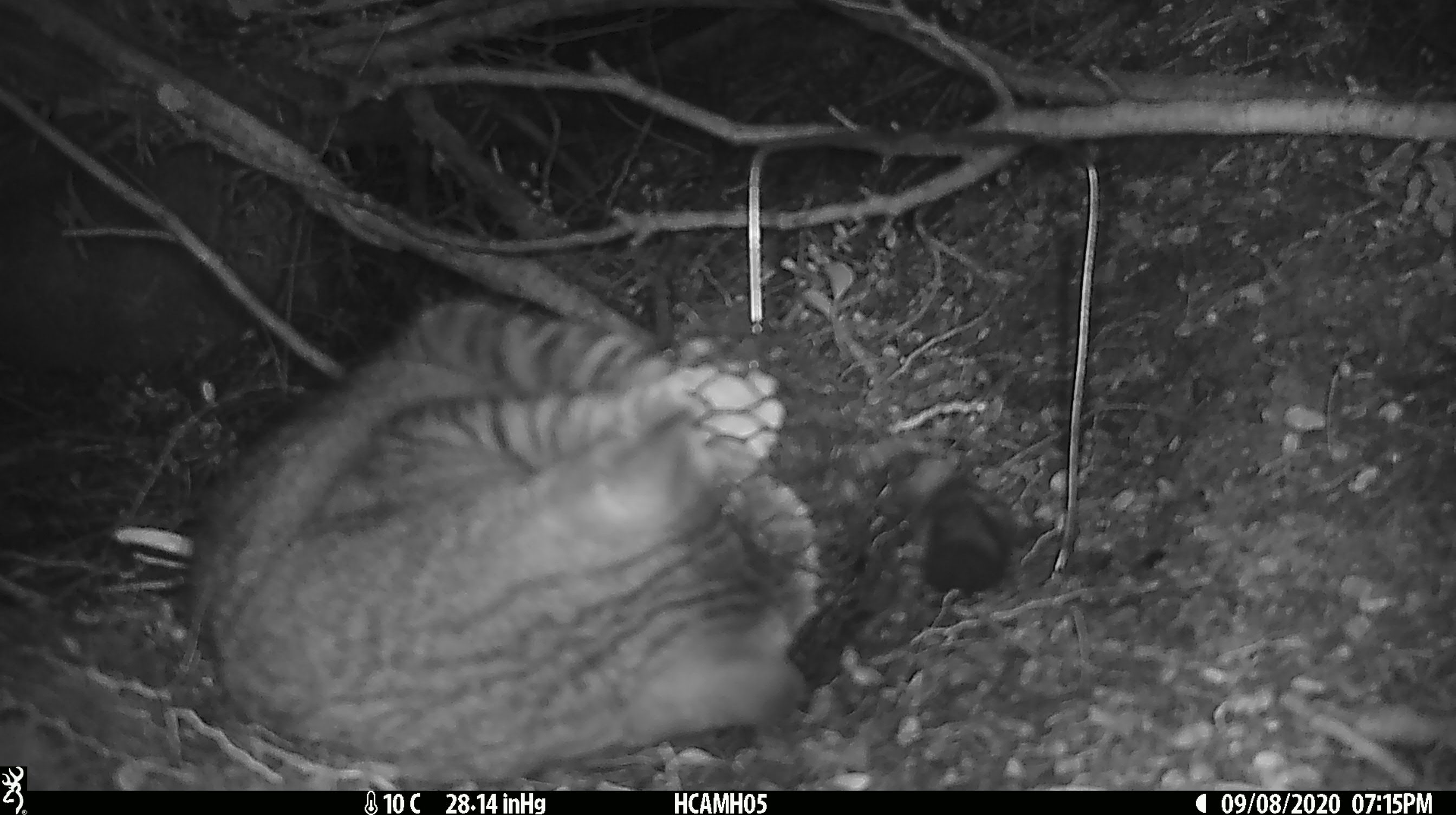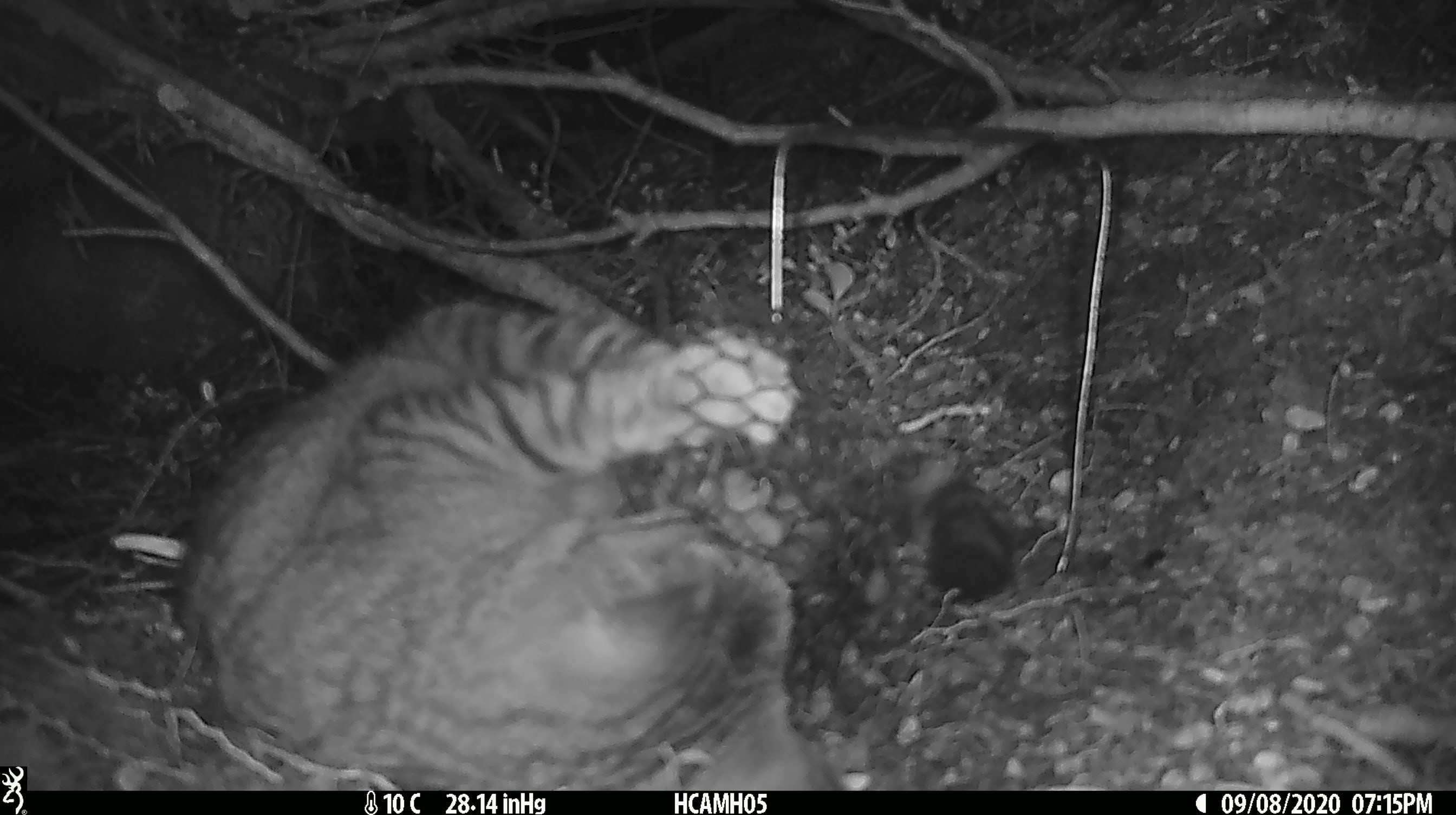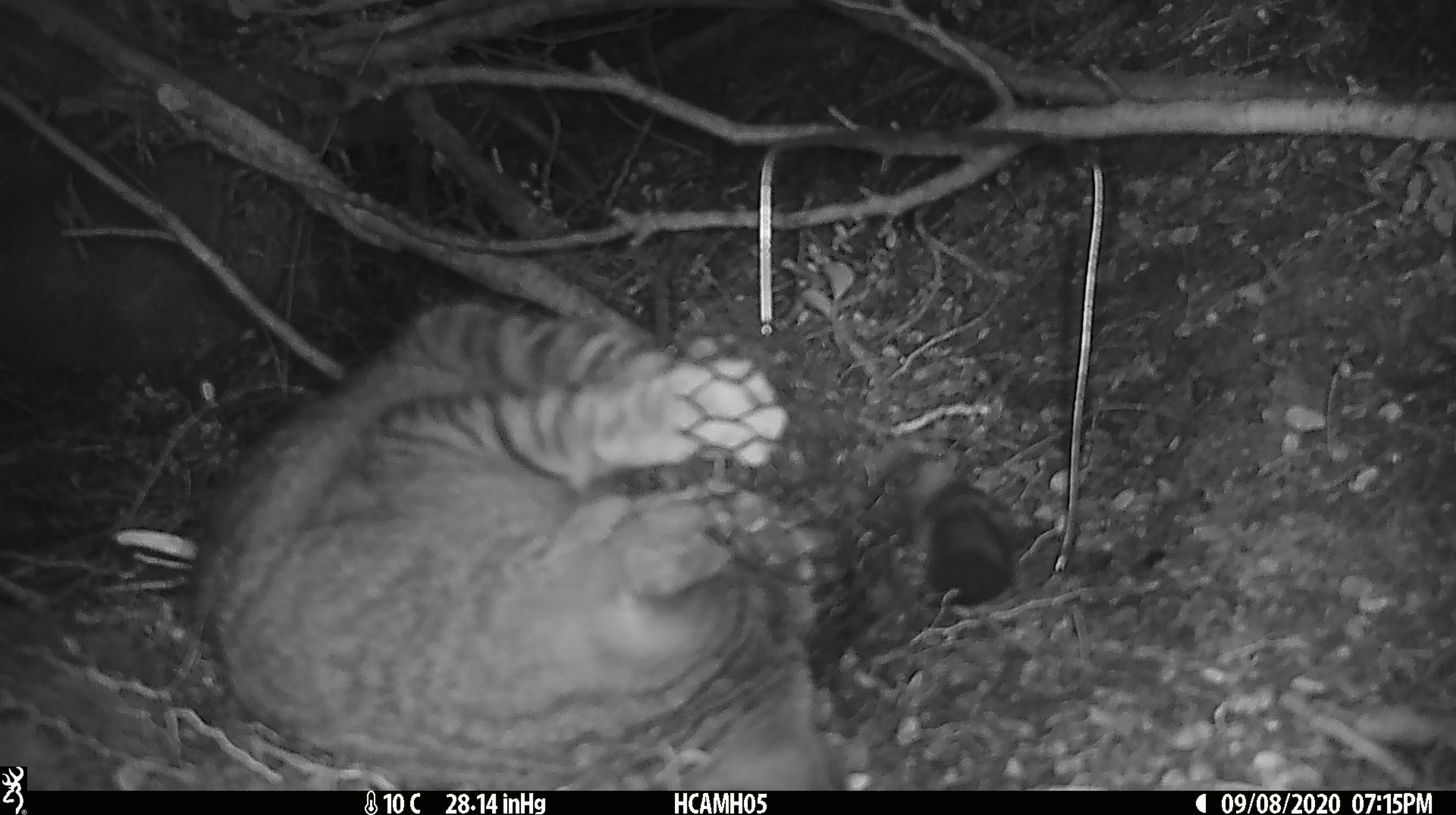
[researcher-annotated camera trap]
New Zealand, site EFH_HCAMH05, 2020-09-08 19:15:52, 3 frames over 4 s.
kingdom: Animalia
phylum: Chordata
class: Mammalia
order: Carnivora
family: Felidae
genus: Felis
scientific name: Felis catus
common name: domestic cat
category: cat